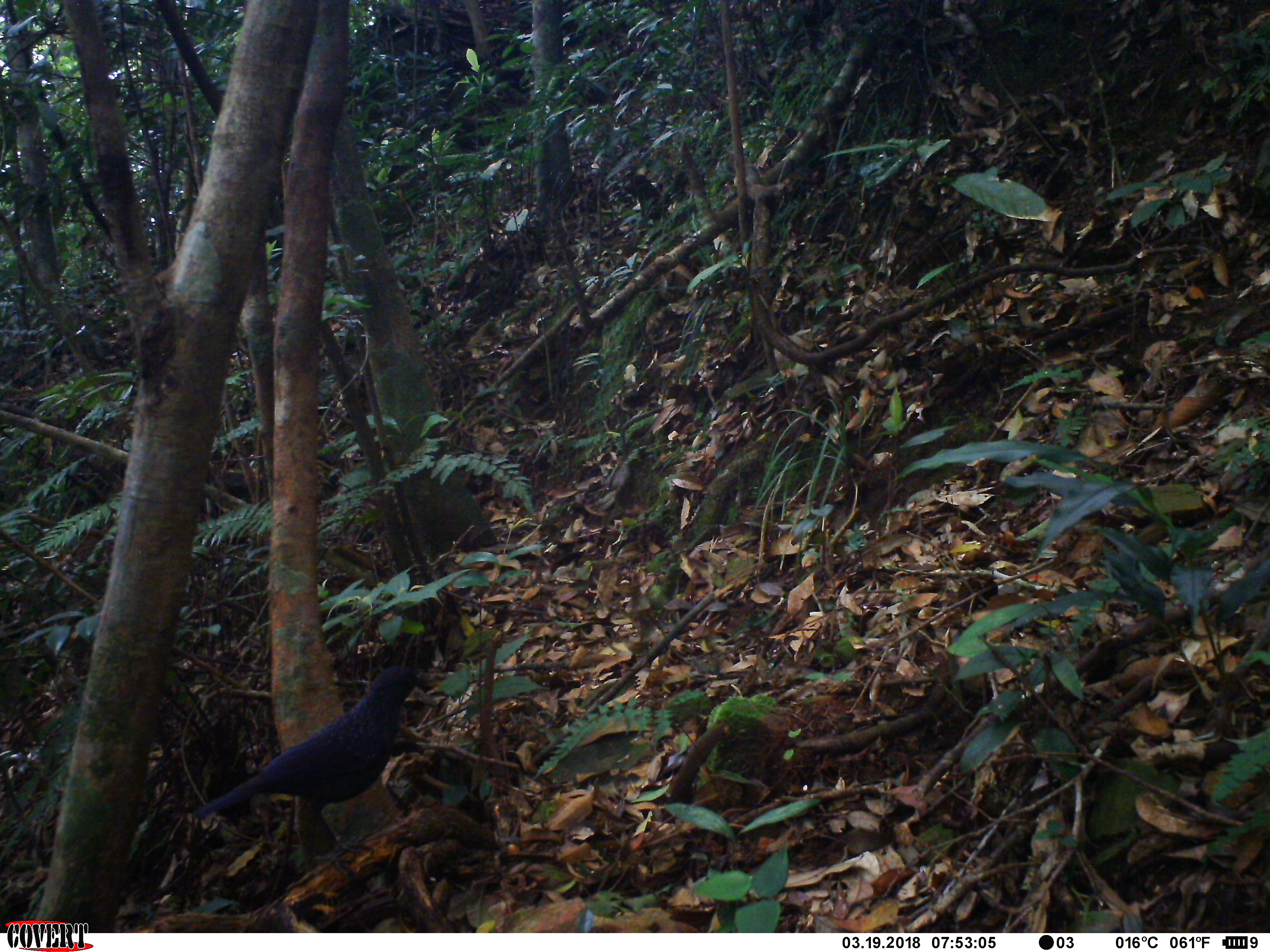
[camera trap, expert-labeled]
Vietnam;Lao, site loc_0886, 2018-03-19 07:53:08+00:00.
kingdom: Animalia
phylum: Chordata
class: Aves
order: Passeriformes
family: Muscicapidae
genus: Myophonus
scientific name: Myophonus caeruleus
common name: blue whistling thrush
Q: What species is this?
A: Blue whistling thrush (Myophonus caeruleus).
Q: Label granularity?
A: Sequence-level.